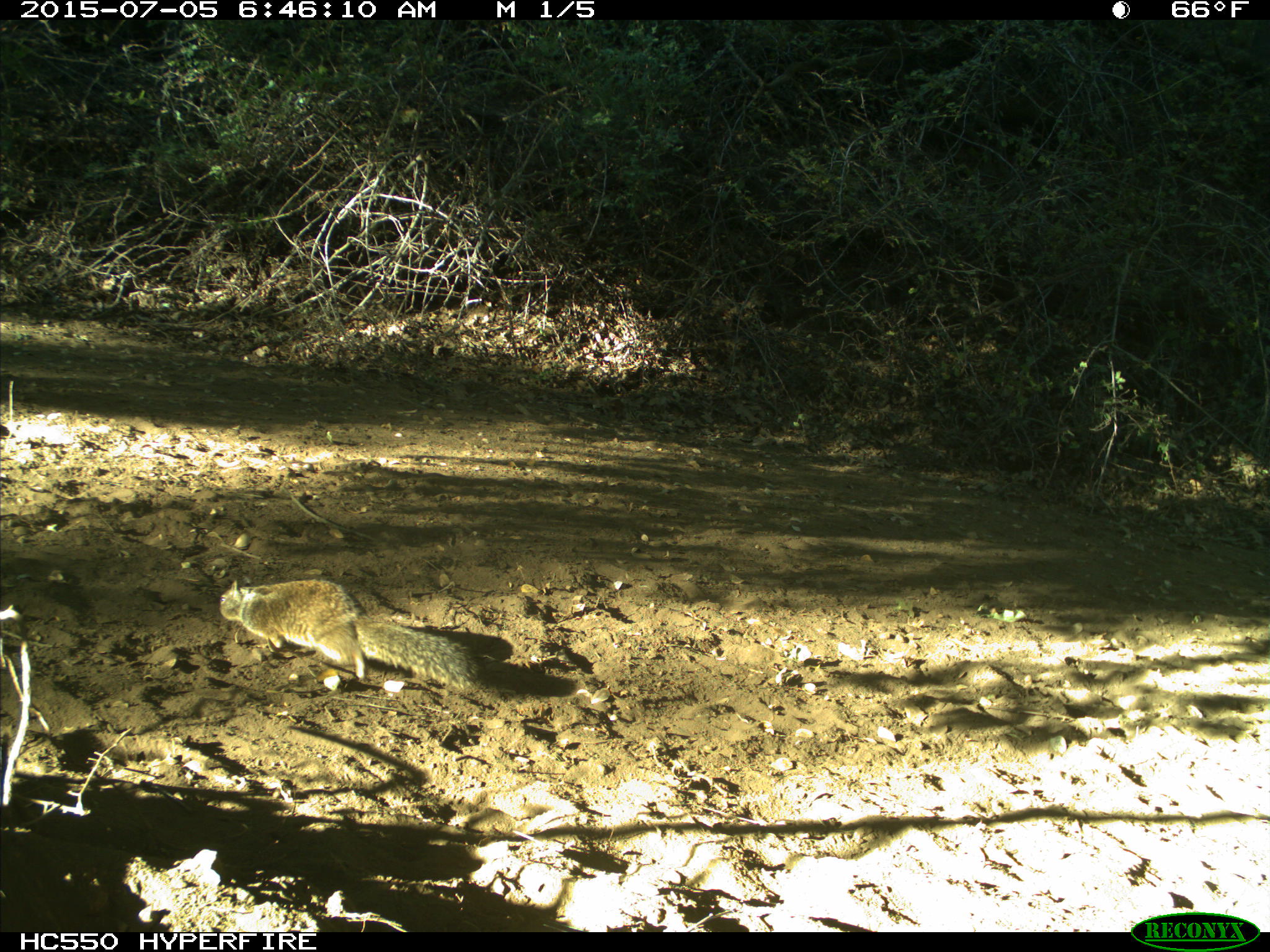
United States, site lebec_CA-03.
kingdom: Animalia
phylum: Chordata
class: Mammalia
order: Rodentia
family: Sciuridae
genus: Otospermophilus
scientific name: Otospermophilus beecheyi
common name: california ground squirrel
Otospermophilus beecheyi (california ground squirrel).